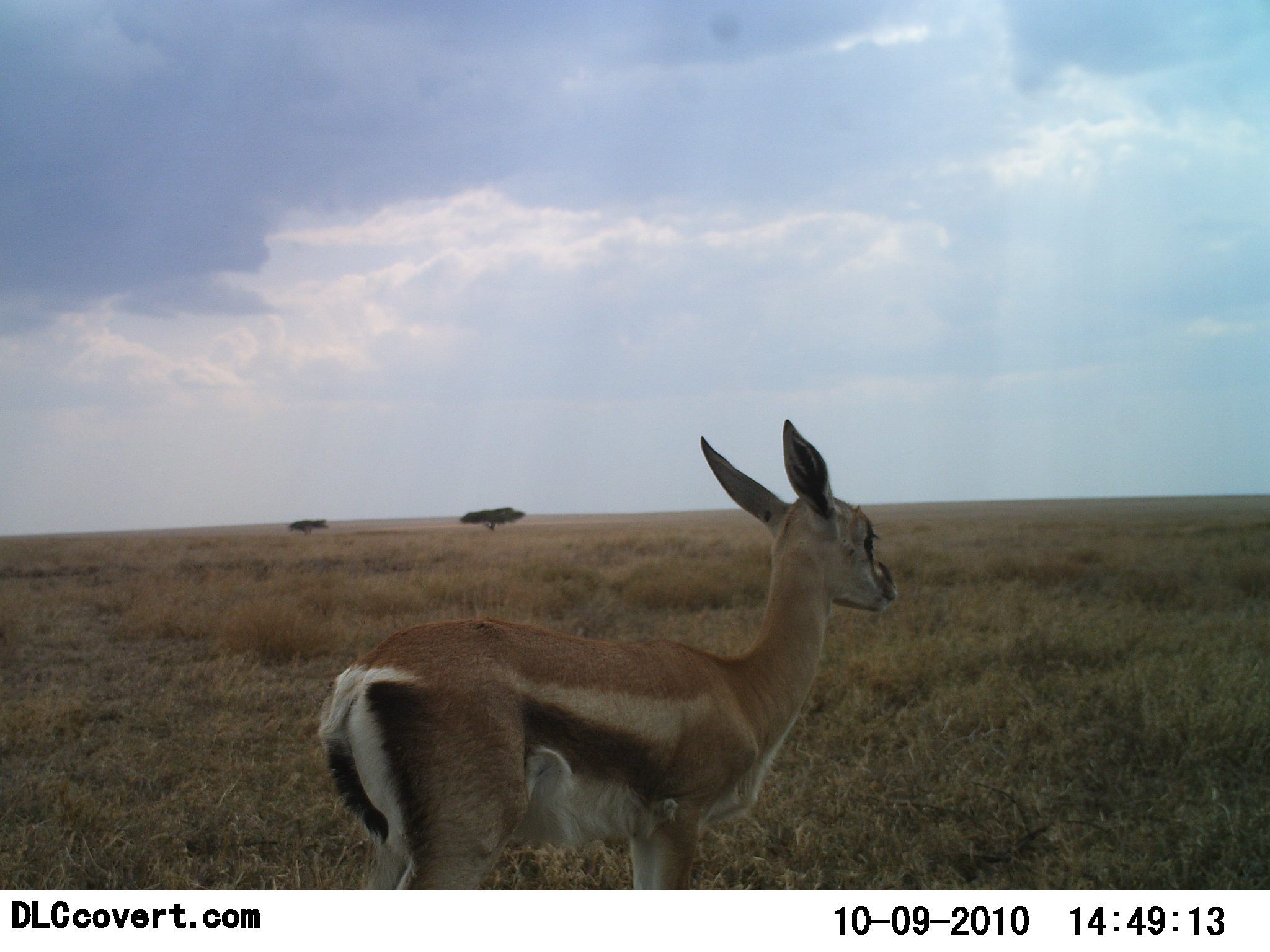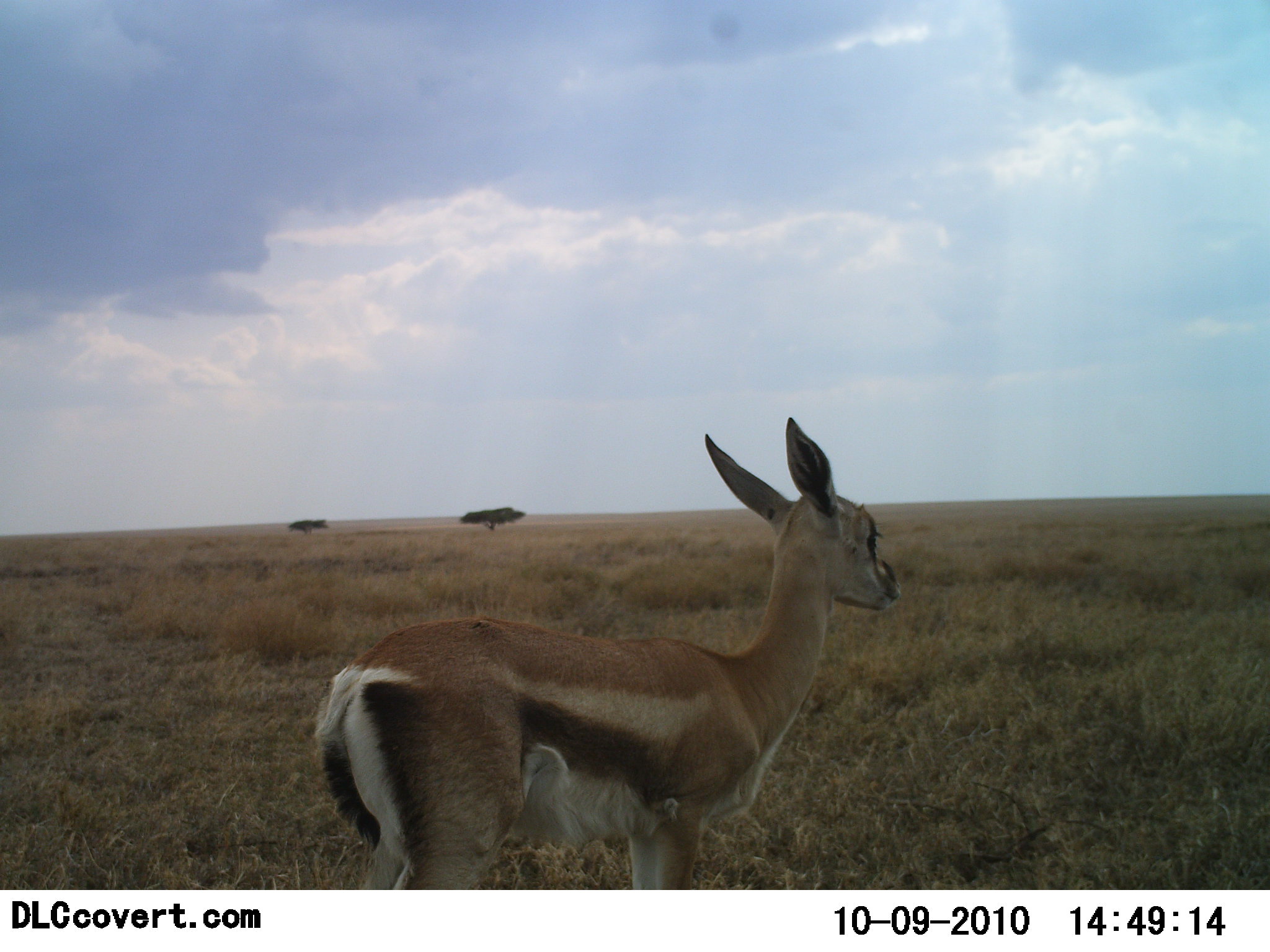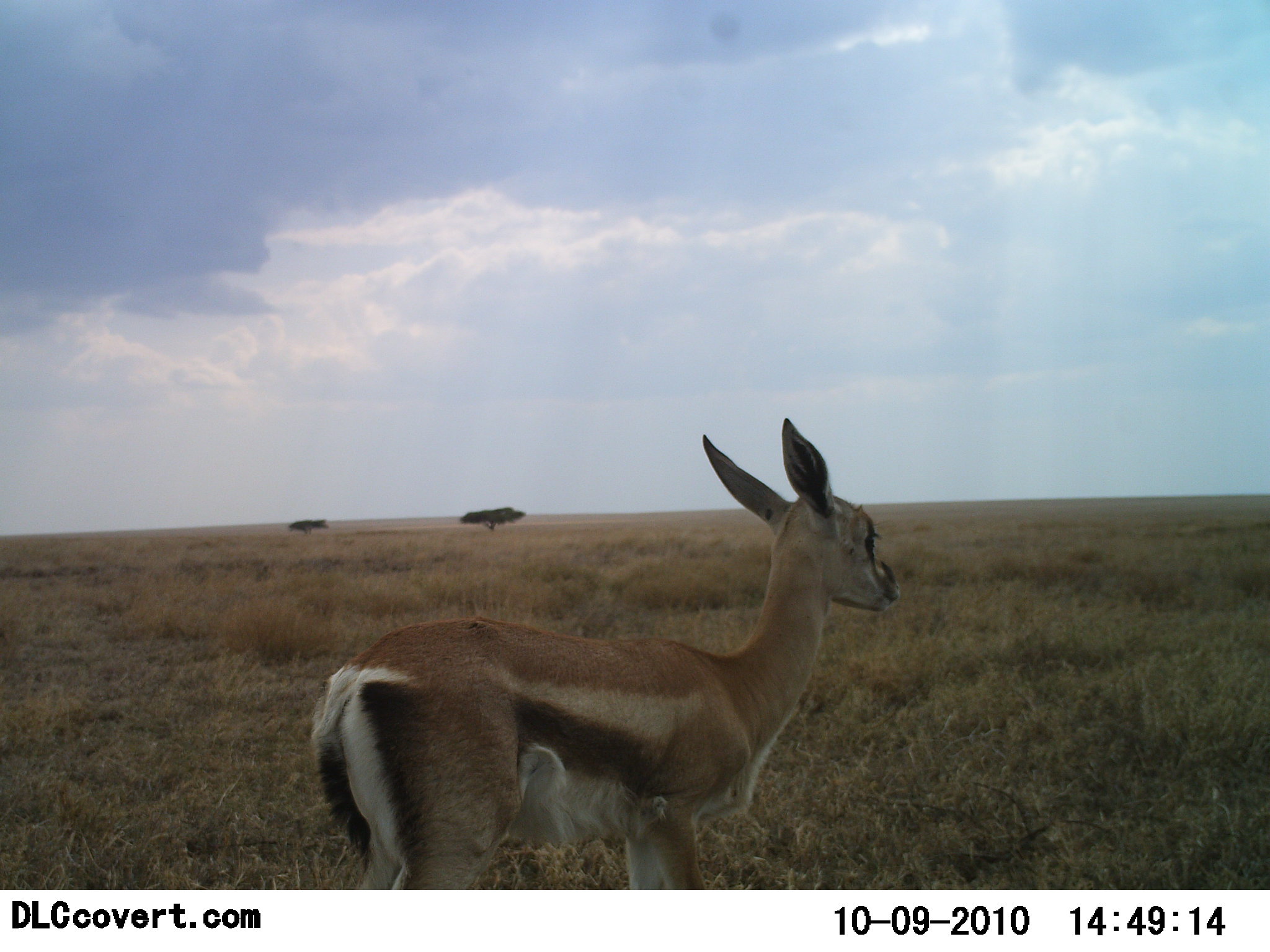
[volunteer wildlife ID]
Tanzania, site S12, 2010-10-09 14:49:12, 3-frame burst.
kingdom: Animalia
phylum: Chordata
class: Mammalia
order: Artiodactyla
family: Bovidae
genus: Eudorcas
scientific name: Eudorcas thomsonii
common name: thomson's gazelle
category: gazellethomsons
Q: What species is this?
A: Gazellethomsons (thomson's gazelle) (Eudorcas thomsonii).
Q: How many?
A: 1.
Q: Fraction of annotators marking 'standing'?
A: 100%.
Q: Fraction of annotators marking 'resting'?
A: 0%.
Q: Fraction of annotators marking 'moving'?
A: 0%.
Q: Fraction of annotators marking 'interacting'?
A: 0%.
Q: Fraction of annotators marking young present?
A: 24%.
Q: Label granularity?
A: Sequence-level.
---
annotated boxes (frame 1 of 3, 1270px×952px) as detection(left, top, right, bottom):
animal: detection(315, 420, 899, 892)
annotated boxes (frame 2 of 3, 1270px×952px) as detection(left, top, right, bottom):
animal: detection(315, 416, 899, 892)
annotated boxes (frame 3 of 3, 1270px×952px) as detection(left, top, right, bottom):
animal: detection(311, 417, 905, 892)